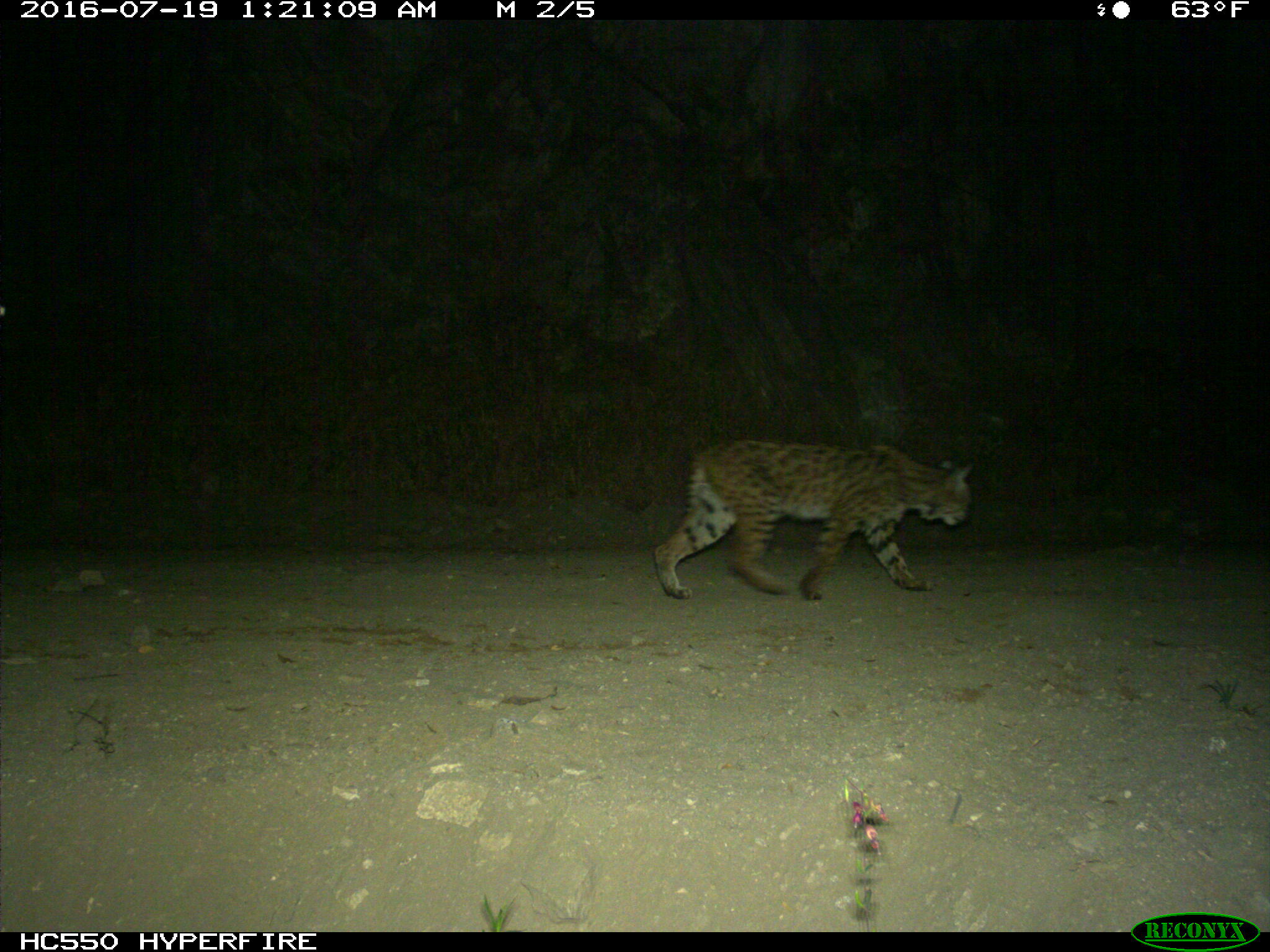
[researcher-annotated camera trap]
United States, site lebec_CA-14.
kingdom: Animalia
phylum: Chordata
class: Mammalia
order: Carnivora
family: Felidae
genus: Lynx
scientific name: Lynx rufus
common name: bobcat